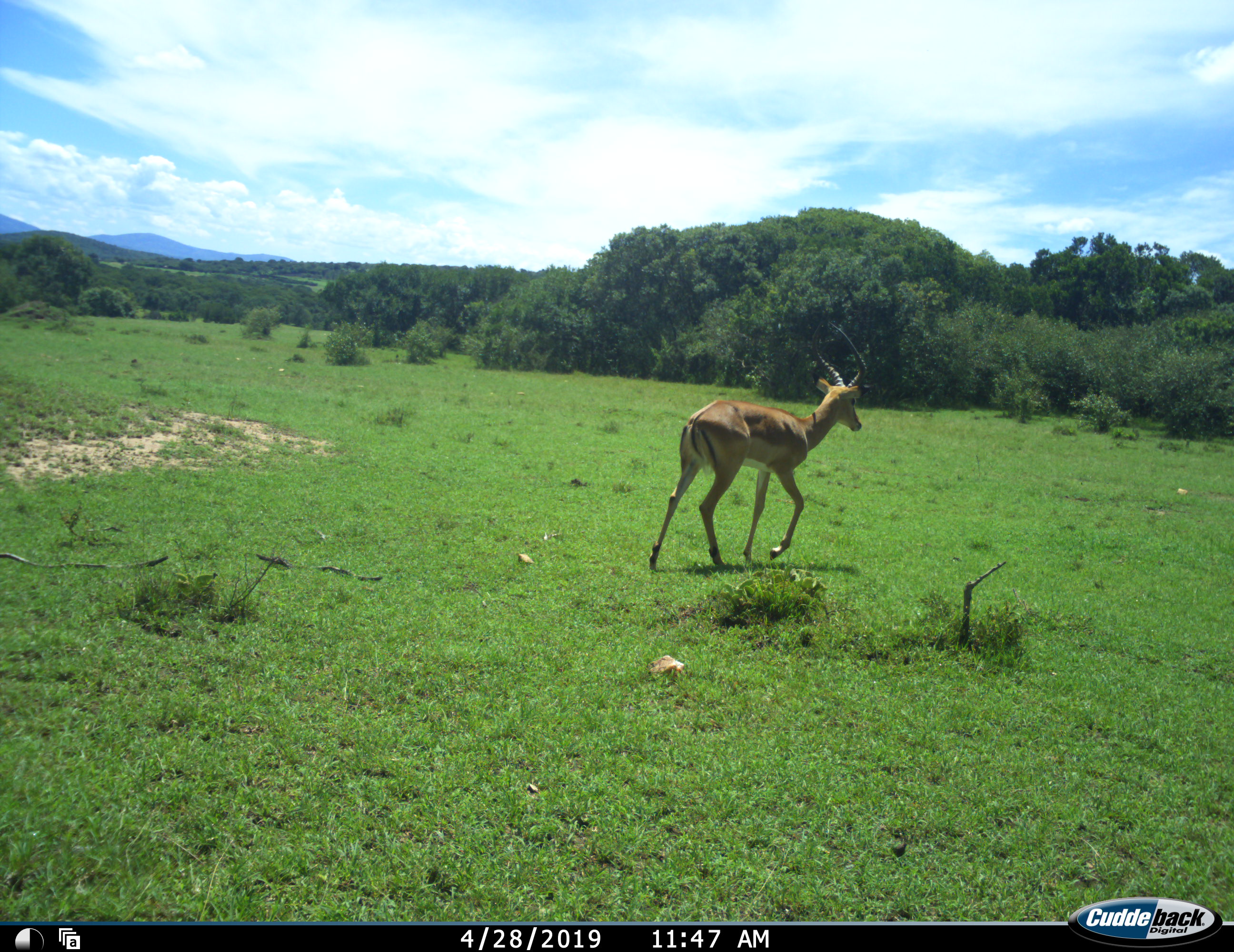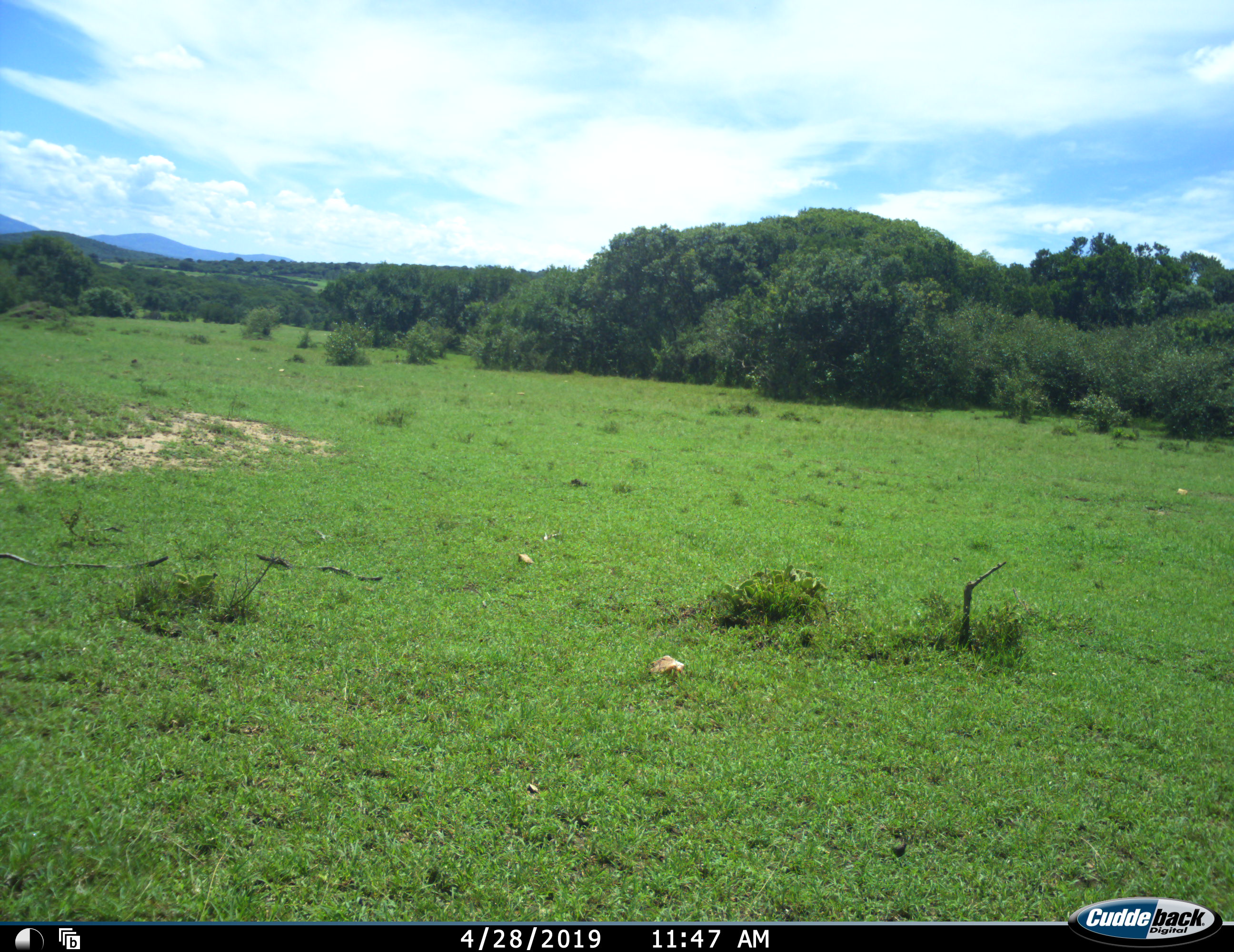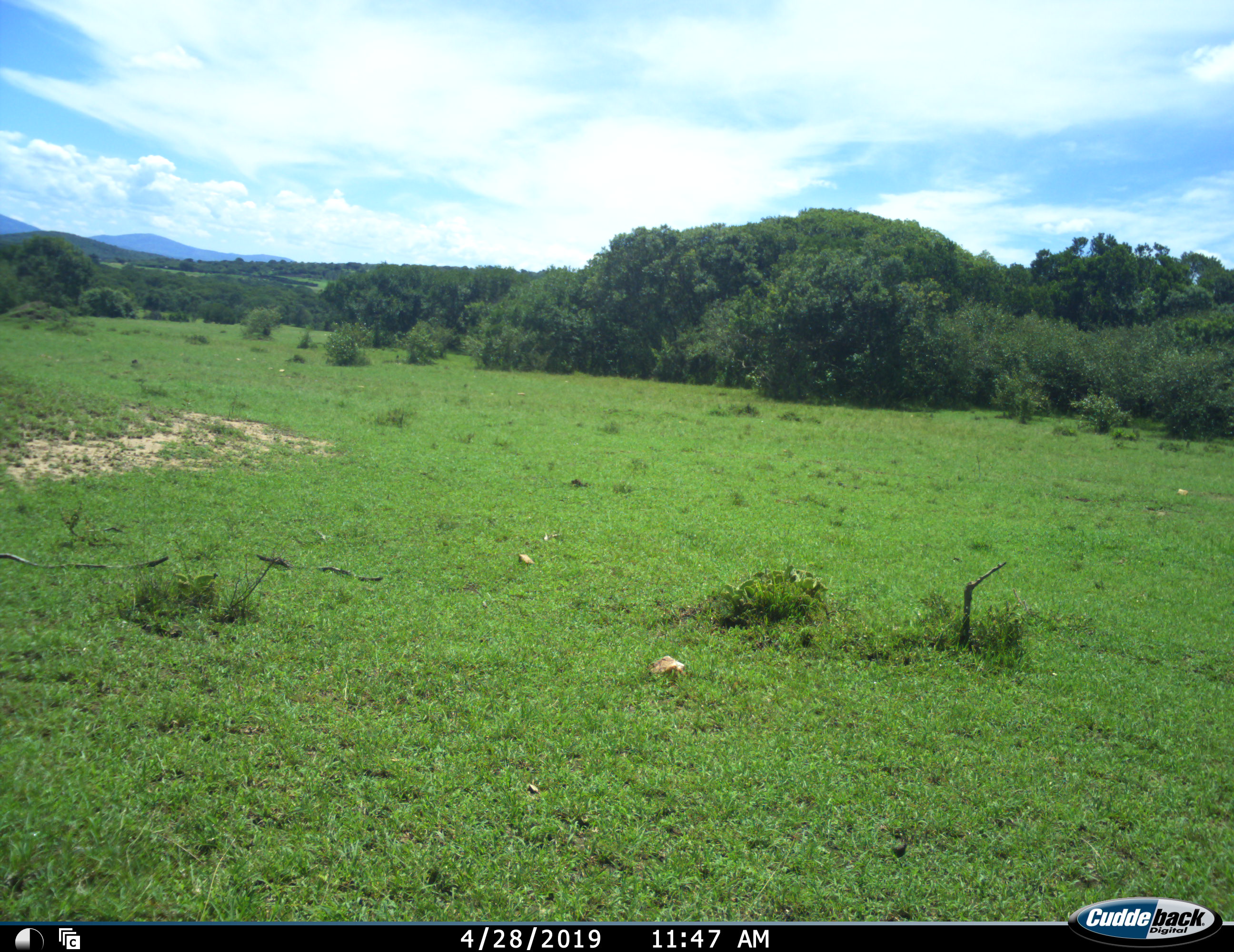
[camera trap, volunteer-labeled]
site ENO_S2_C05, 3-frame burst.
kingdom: Animalia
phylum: Chordata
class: Mammalia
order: Artiodactyla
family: Bovidae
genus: Aepyceros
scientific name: Aepyceros melampus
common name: impala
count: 1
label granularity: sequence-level